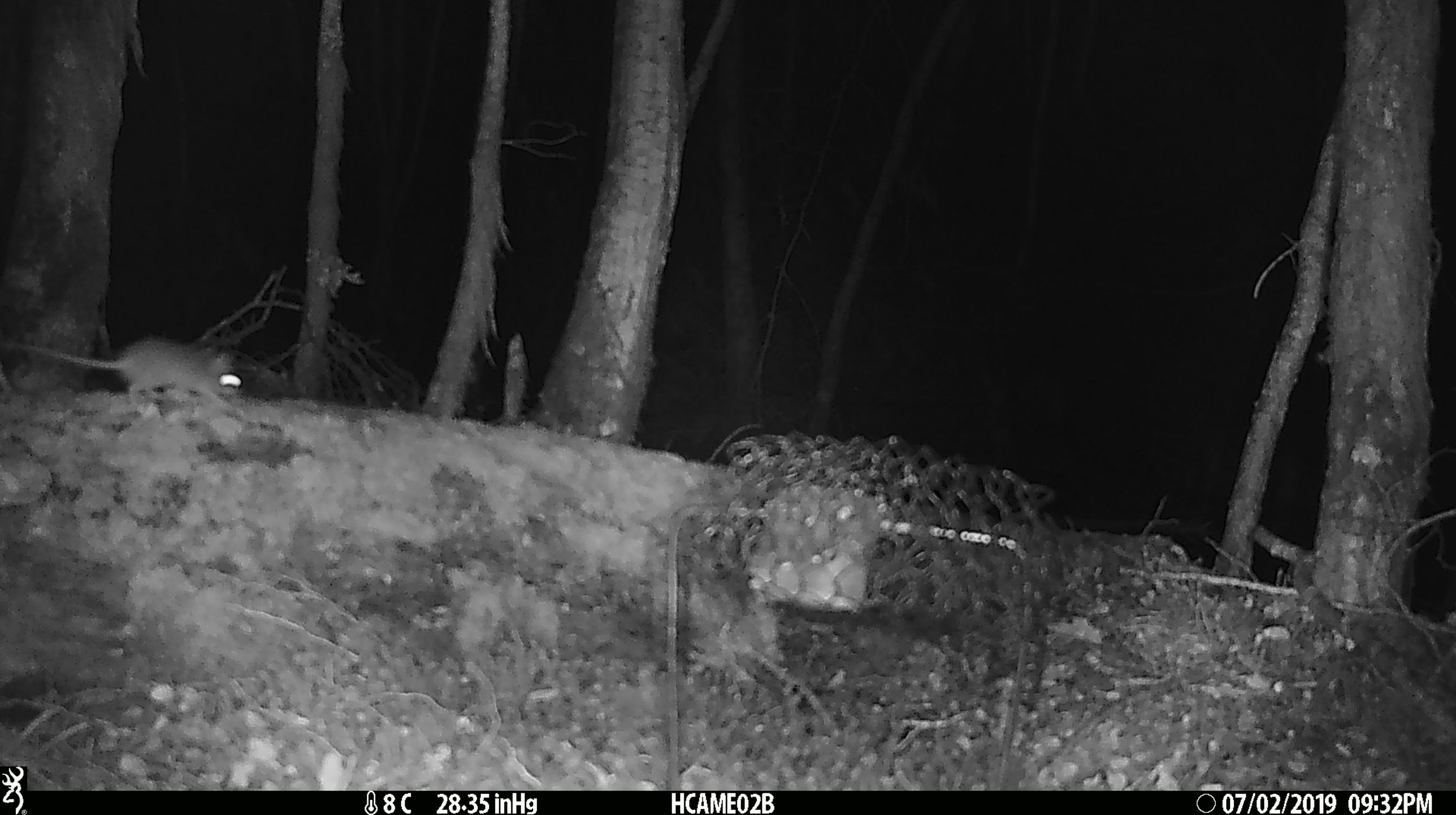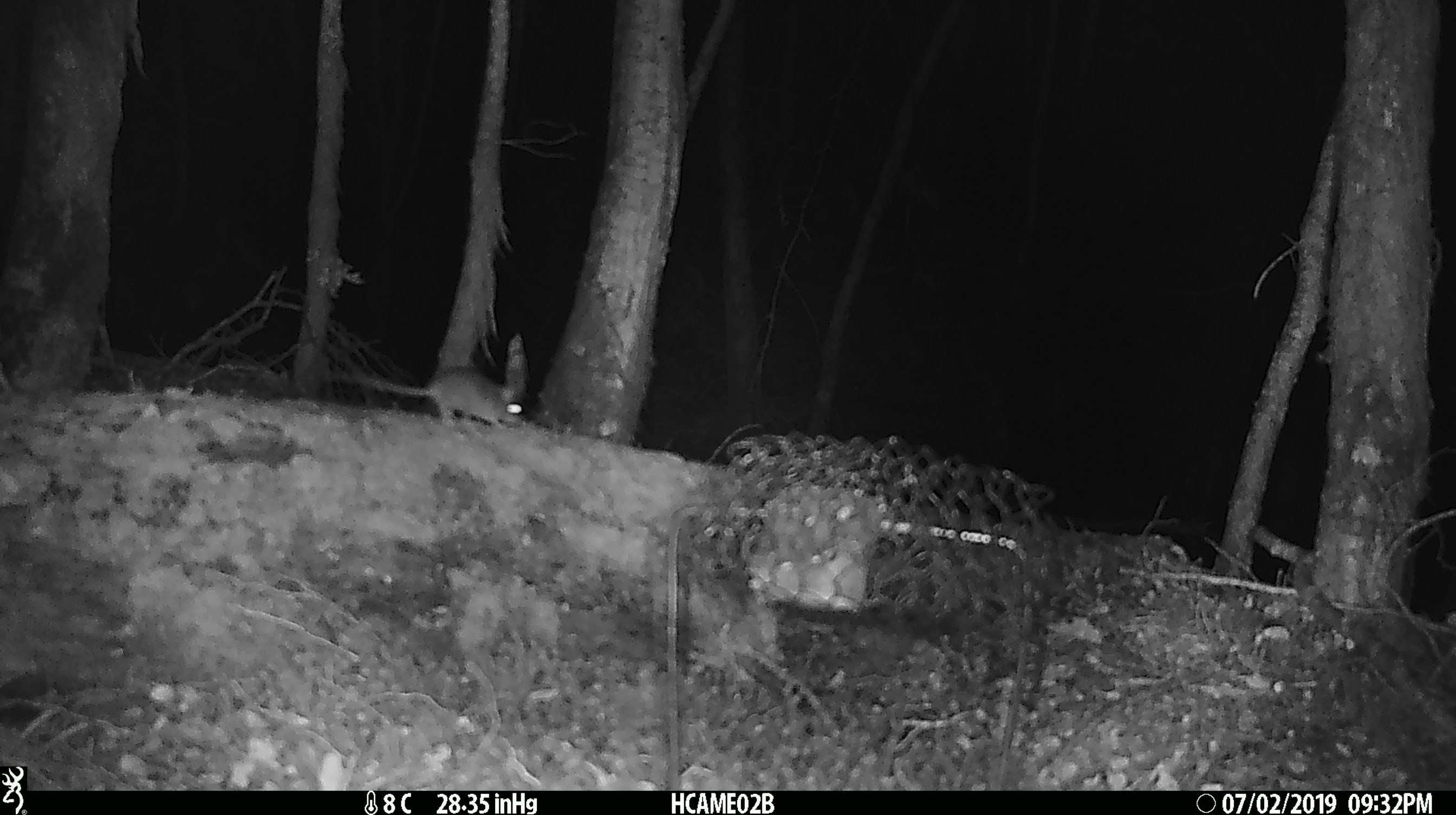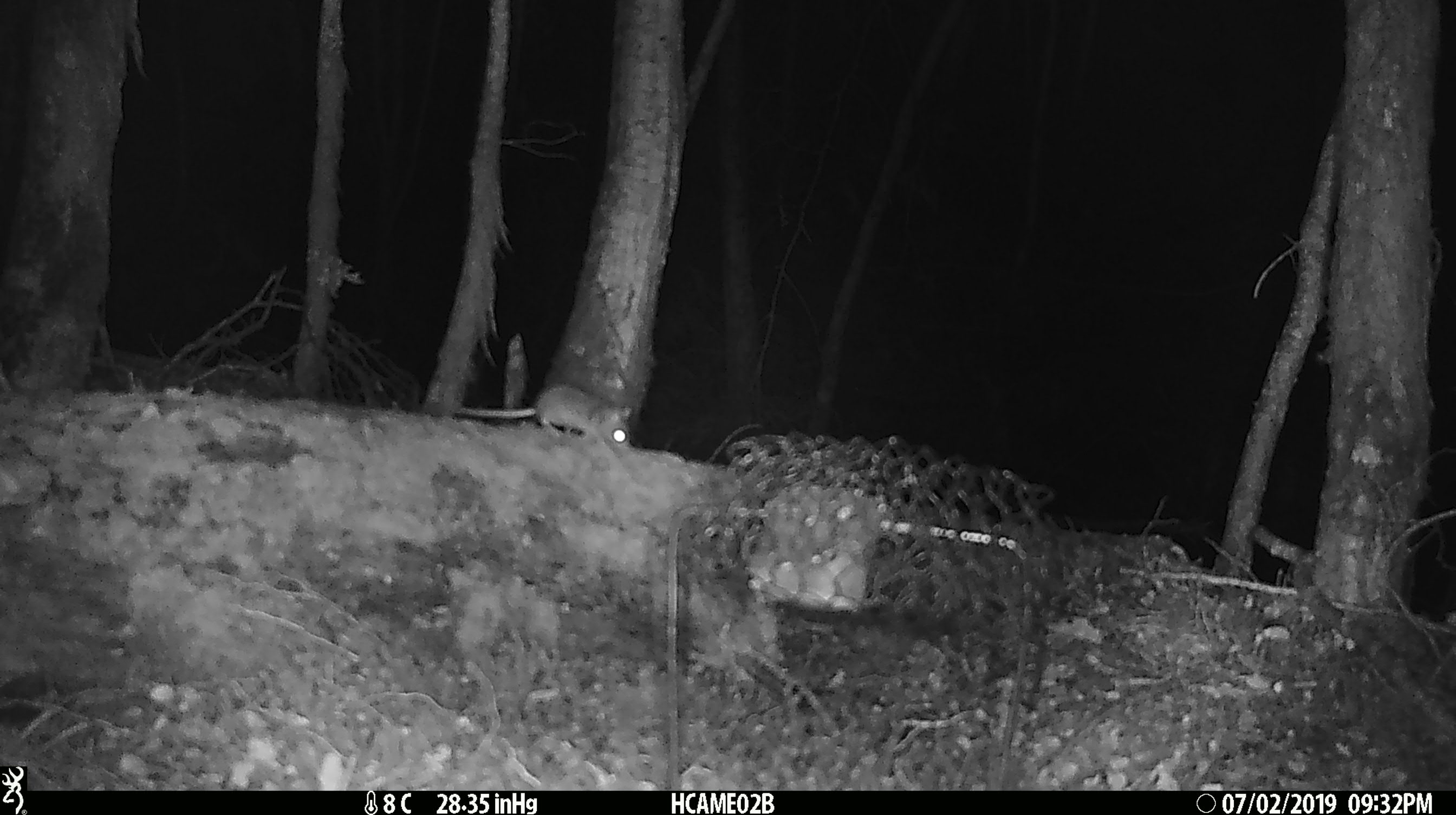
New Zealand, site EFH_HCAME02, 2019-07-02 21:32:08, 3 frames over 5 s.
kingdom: Animalia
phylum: Chordata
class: Mammalia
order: Rodentia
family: Muridae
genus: Mus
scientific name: Mus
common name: mouse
Mouse (Mus).